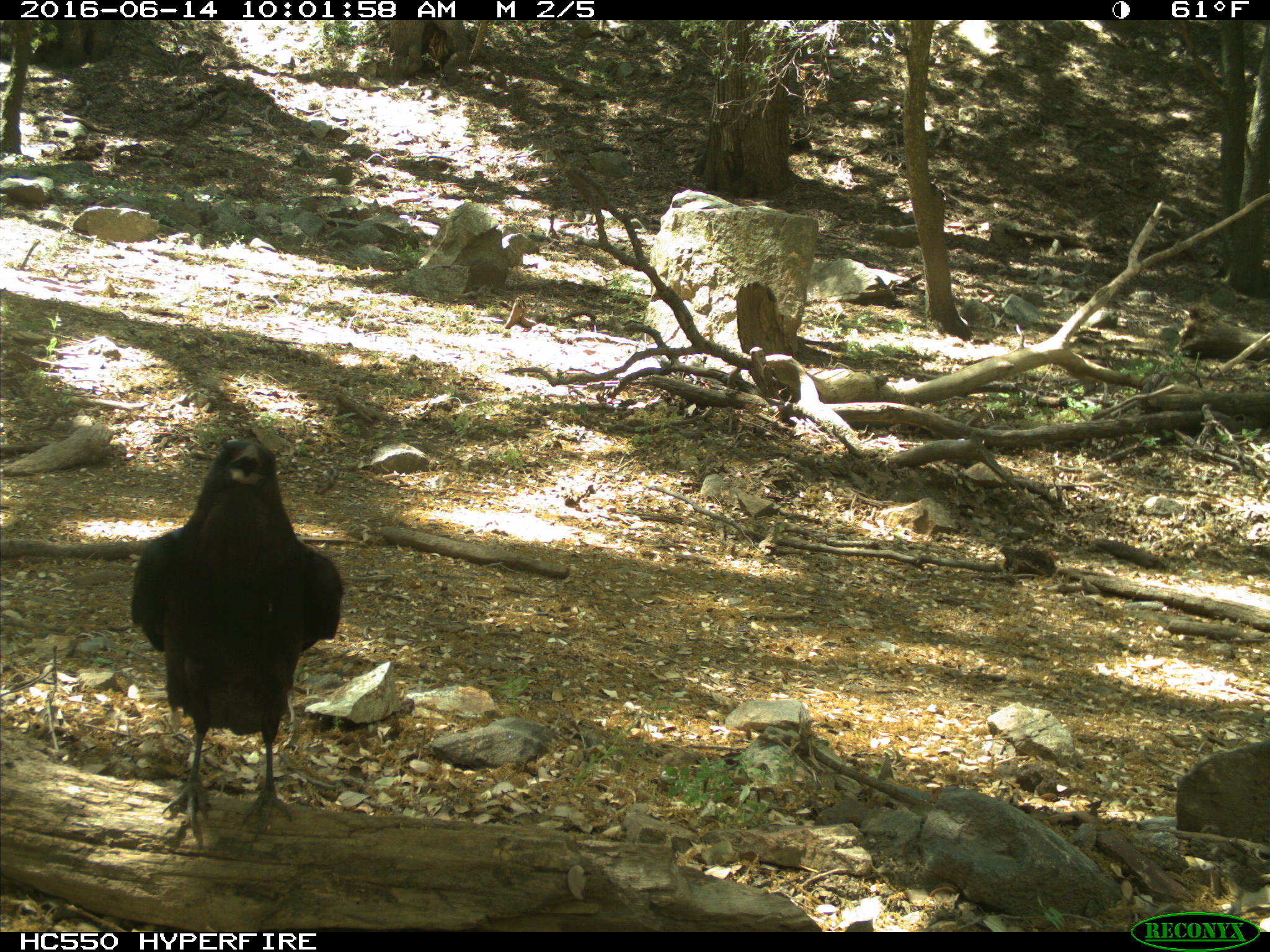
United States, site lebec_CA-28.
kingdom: Animalia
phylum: Chordata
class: Aves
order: Passeriformes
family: Corvidae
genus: Corvus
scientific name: Corvus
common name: crows and ravens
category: unidentified corvus